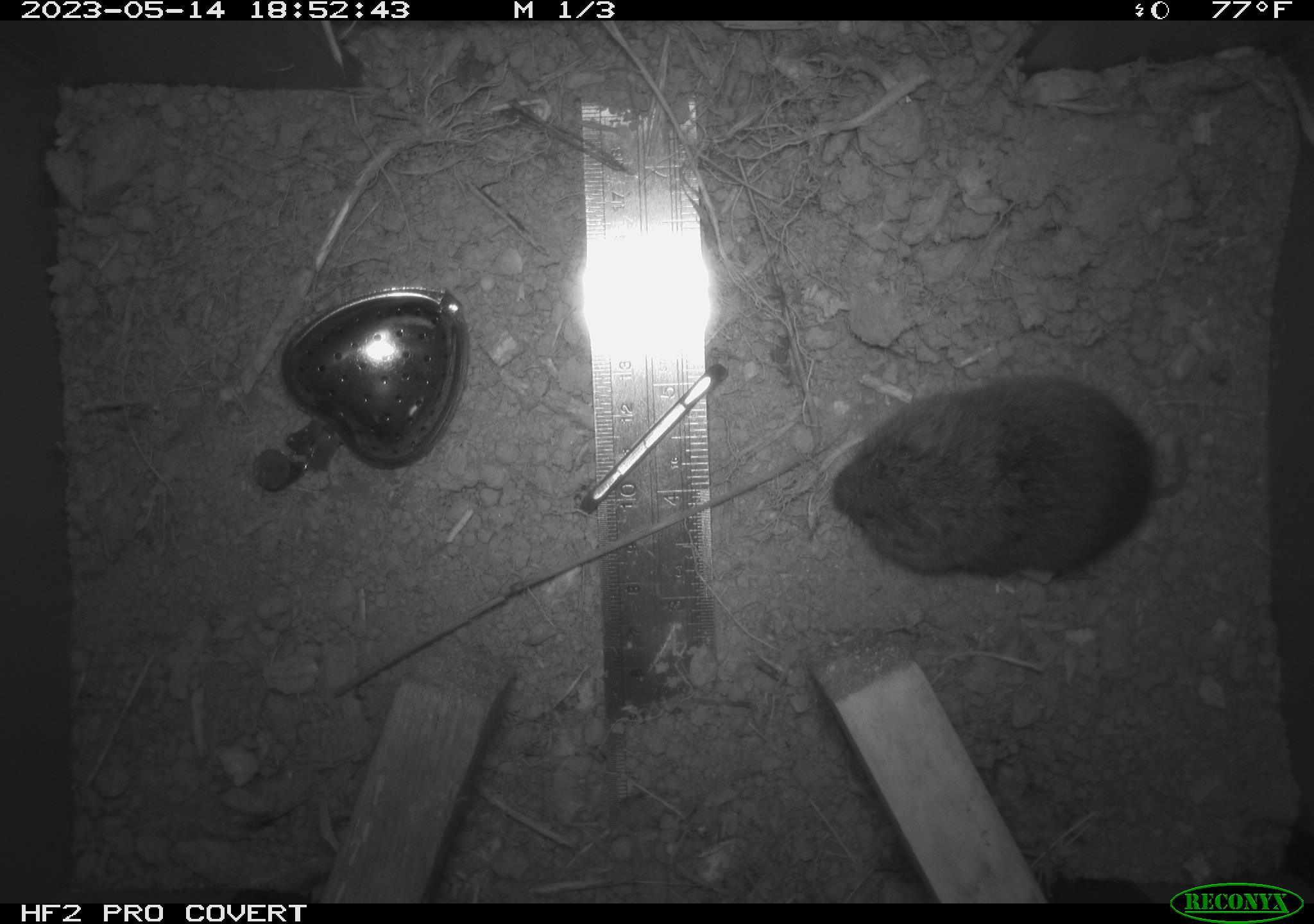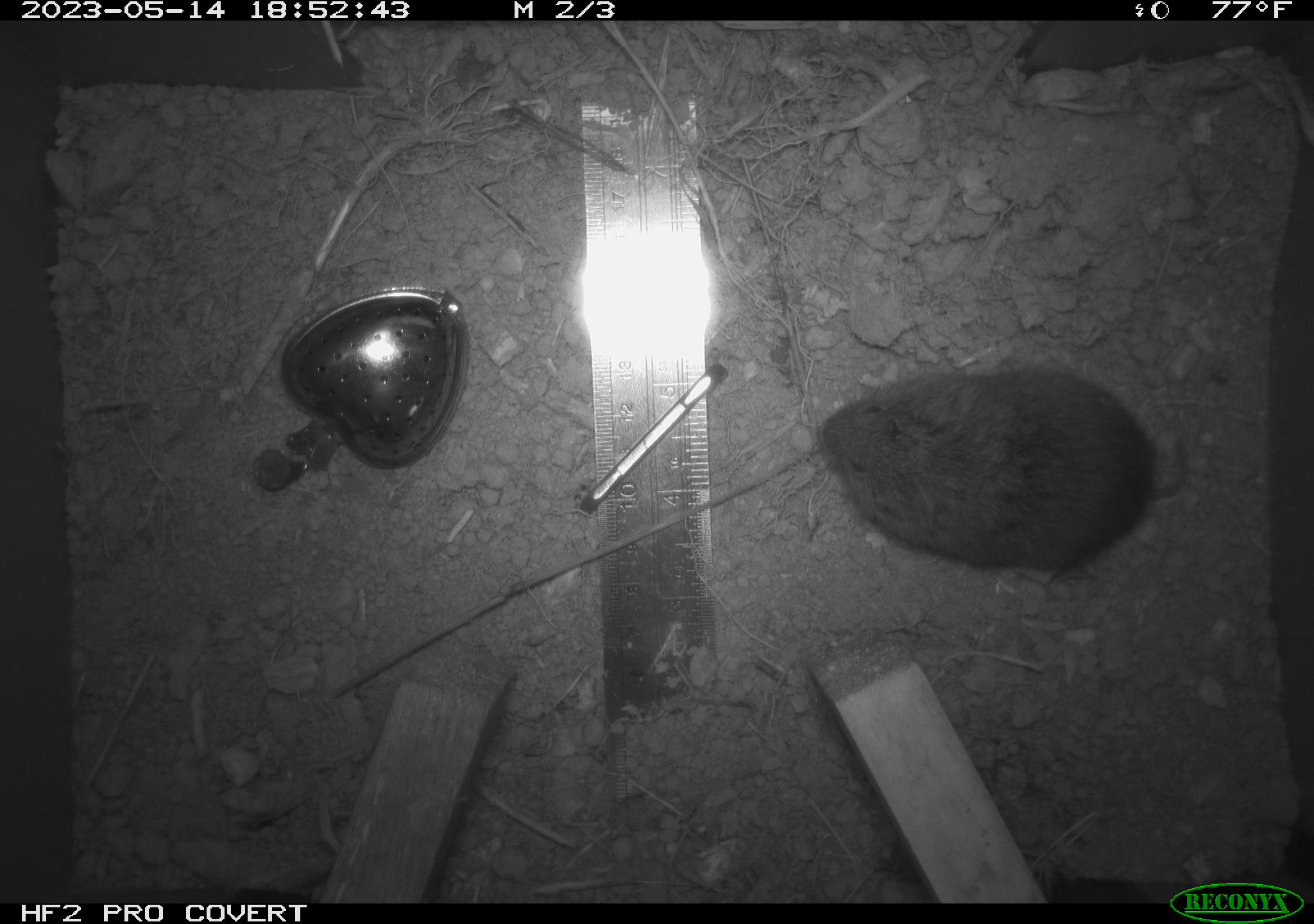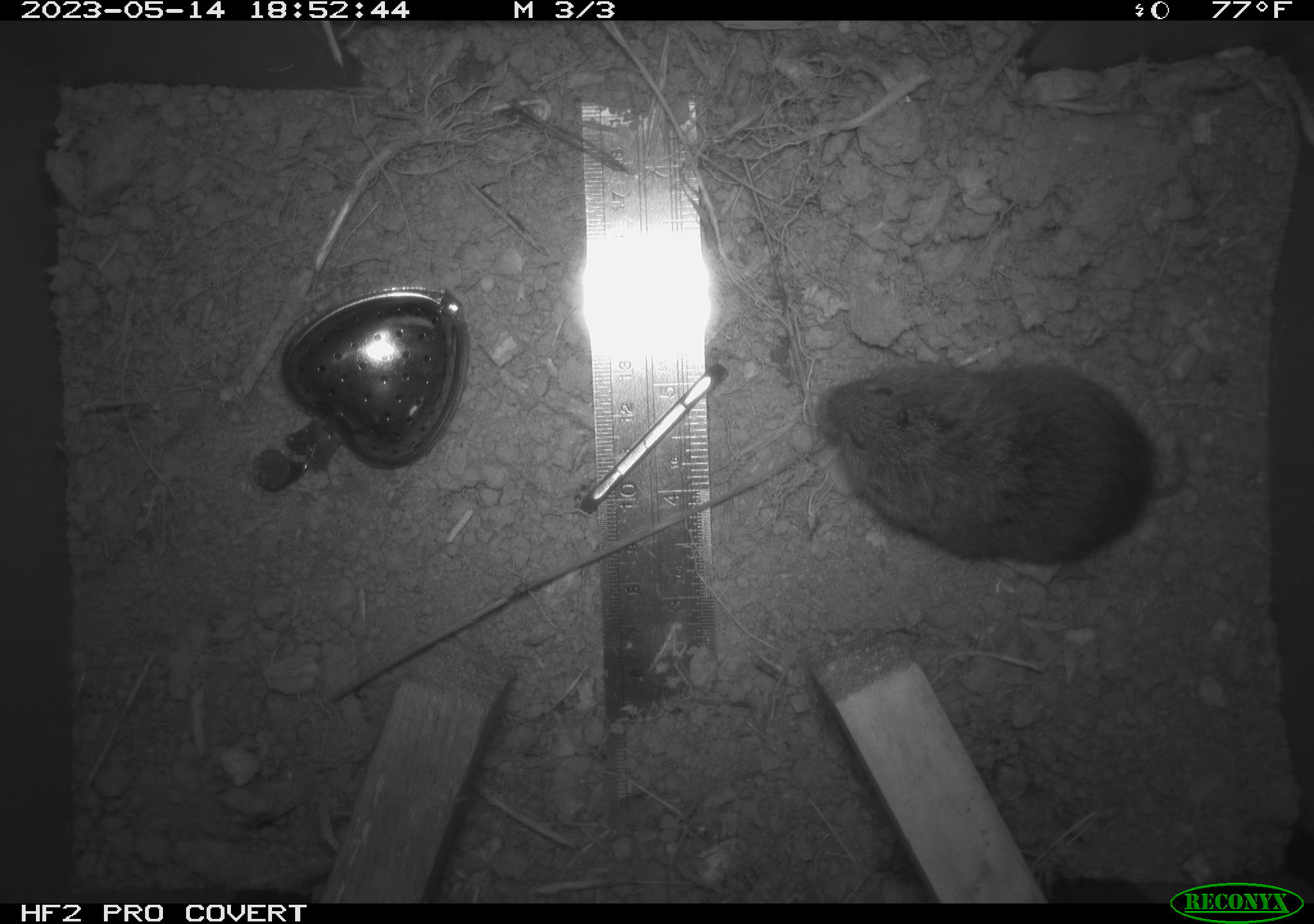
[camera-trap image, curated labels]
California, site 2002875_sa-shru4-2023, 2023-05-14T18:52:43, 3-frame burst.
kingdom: Animalia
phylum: Chordata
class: Mammalia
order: Rodentia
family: Cricetidae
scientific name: Arvicolinae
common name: voles, lemmings, and muskrats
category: arvicolinae subfamily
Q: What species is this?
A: Arvicolinae subfamily (voles, lemmings, and muskrats) (Arvicolinae).